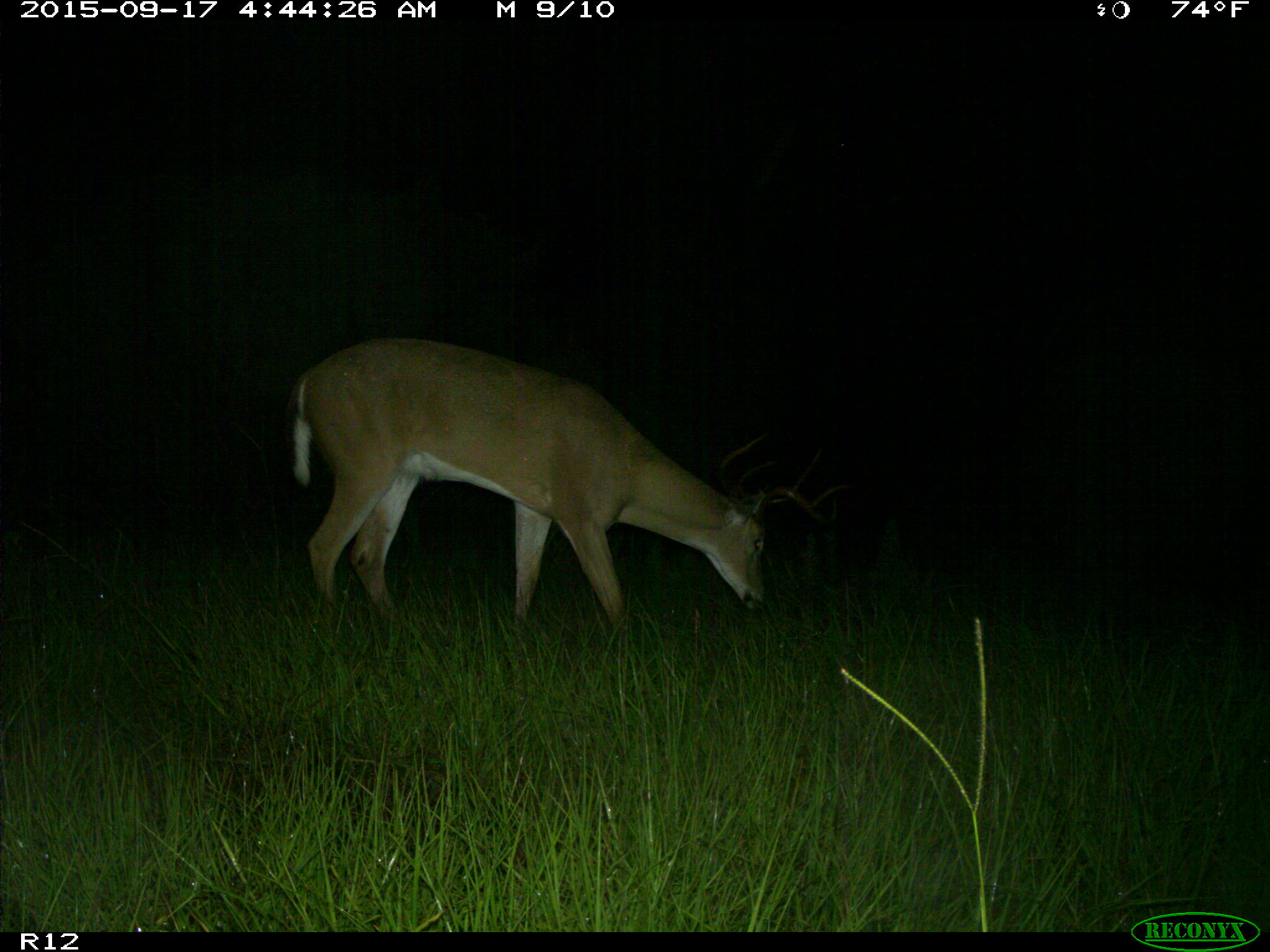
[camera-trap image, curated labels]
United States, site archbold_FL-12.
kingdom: Animalia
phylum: Chordata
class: Mammalia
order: Artiodactyla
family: Cervidae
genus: Odocoileus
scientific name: Odocoileus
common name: deer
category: unidentified deer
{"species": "unidentified deer (deer) (Odocoileus)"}